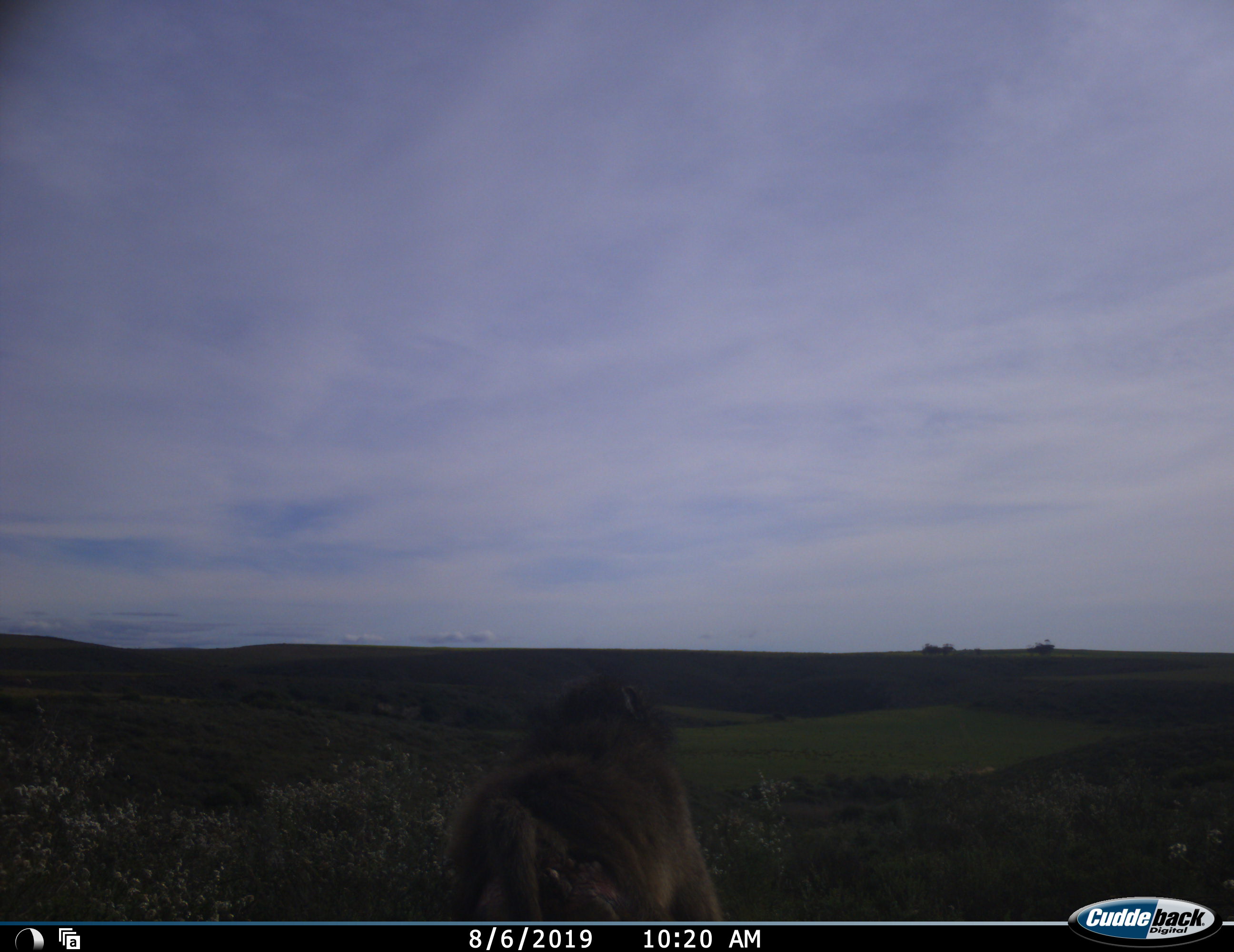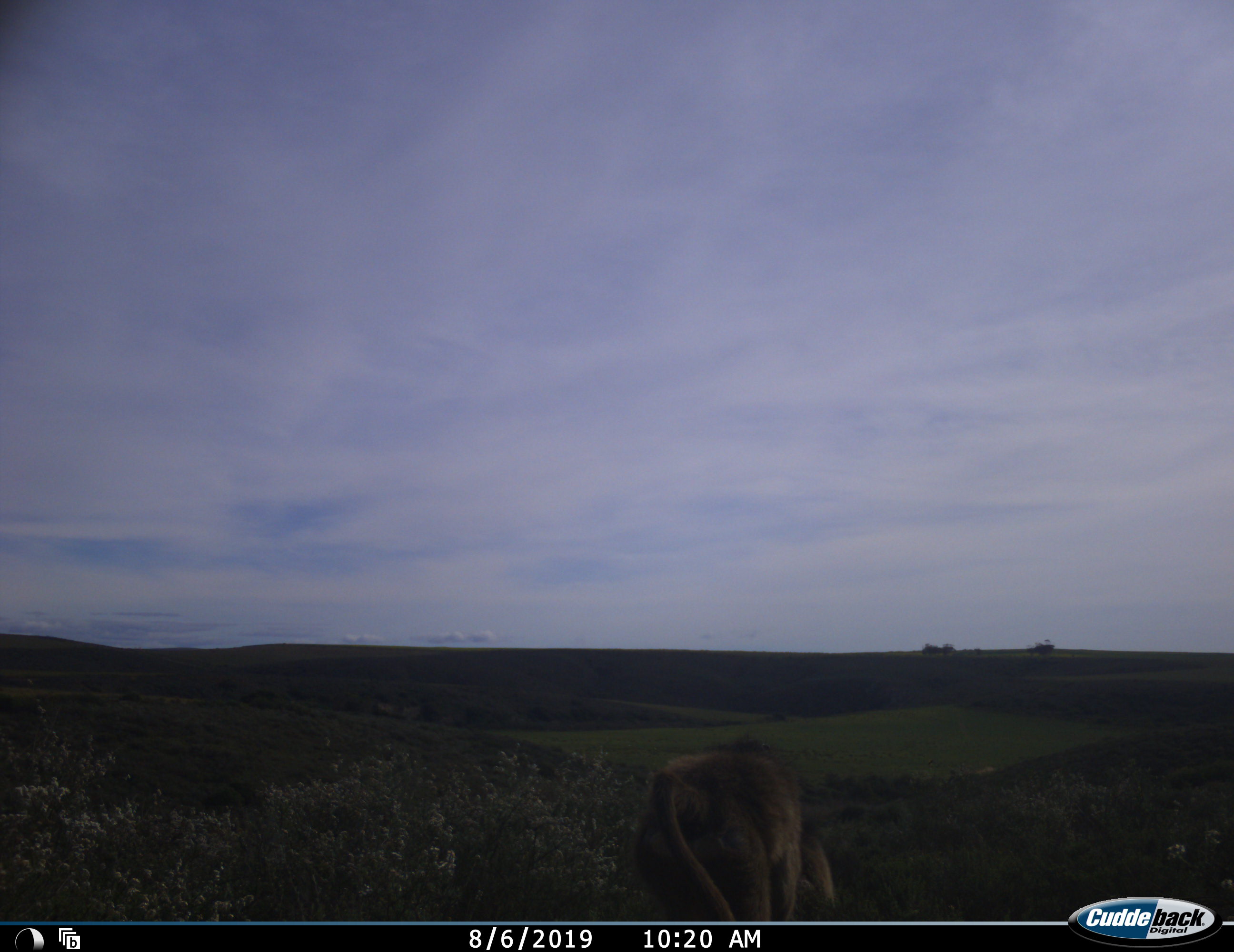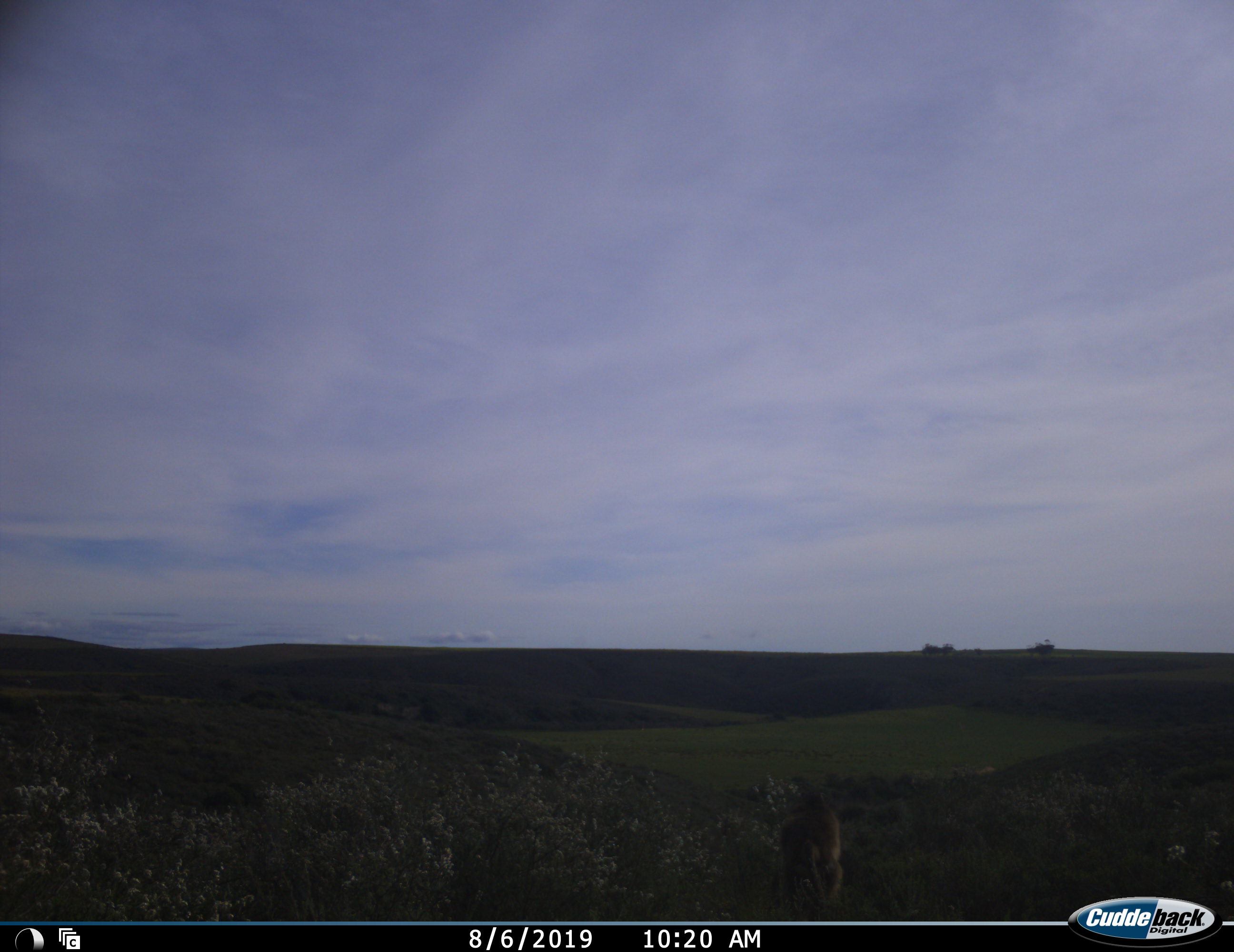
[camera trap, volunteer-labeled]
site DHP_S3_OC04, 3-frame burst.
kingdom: Animalia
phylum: Chordata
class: Mammalia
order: Primates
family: Cercopithecidae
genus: Papio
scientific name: Papio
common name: baboon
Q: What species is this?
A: Baboon (Papio).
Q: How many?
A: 1.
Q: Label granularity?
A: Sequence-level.